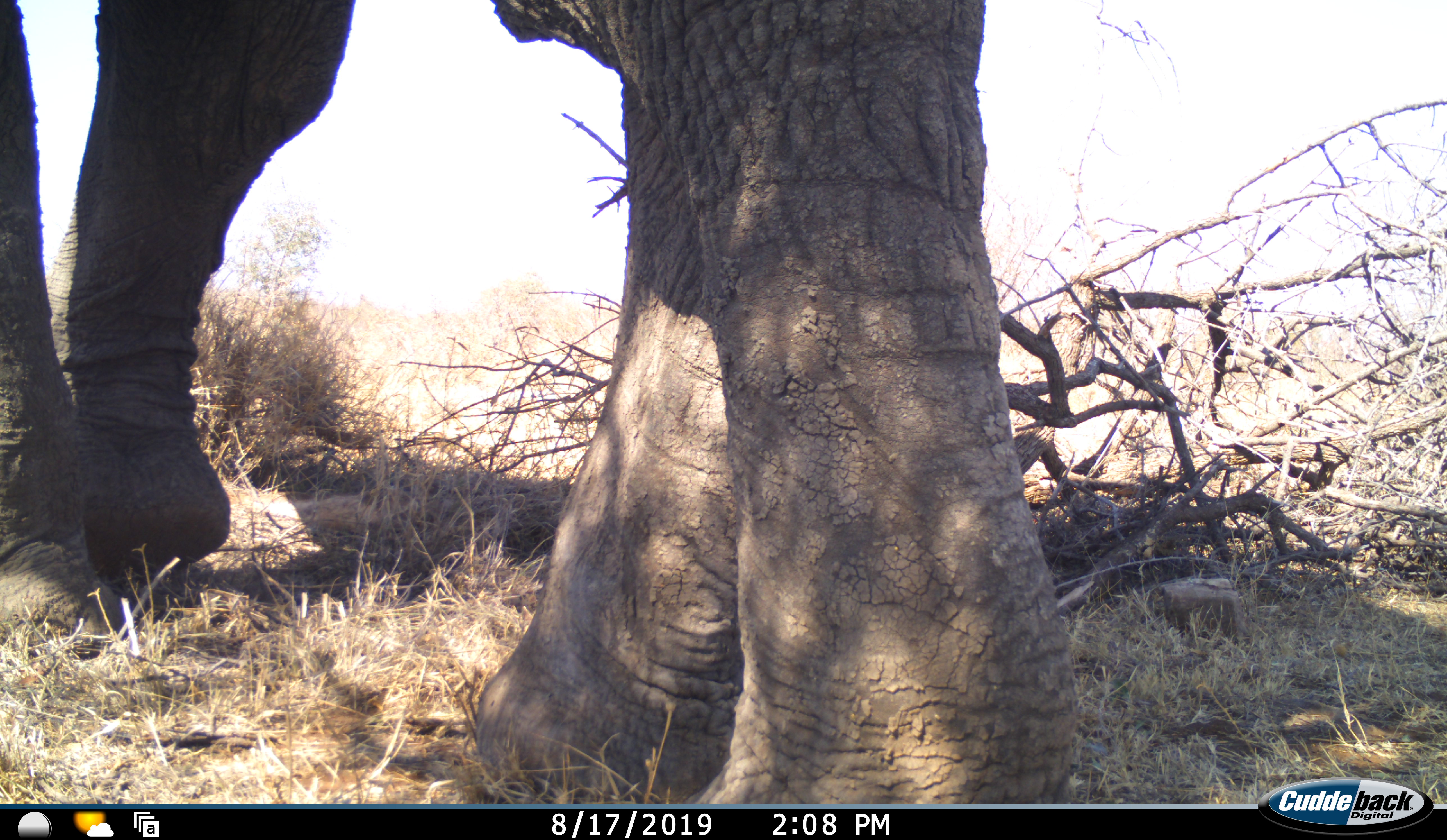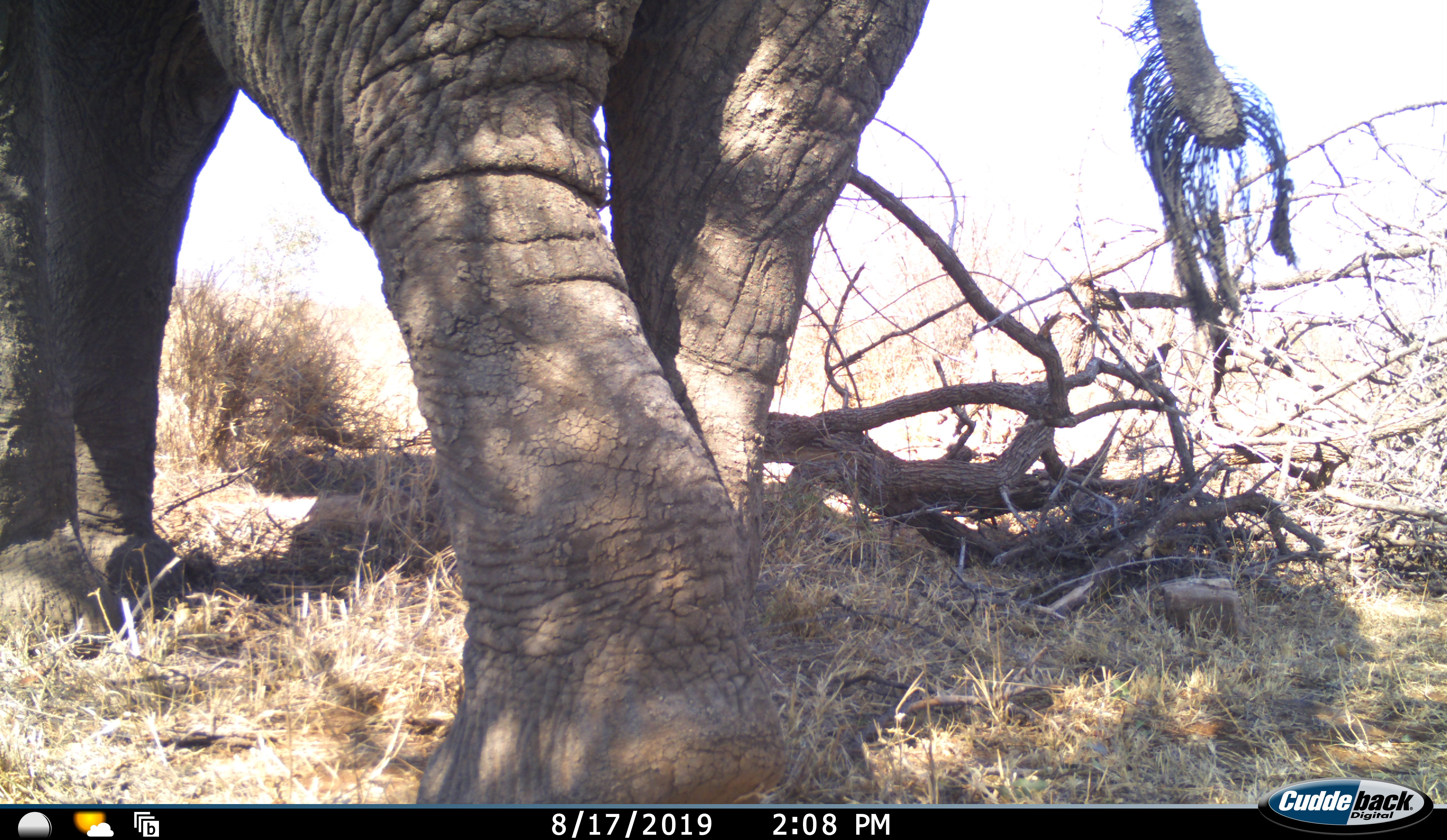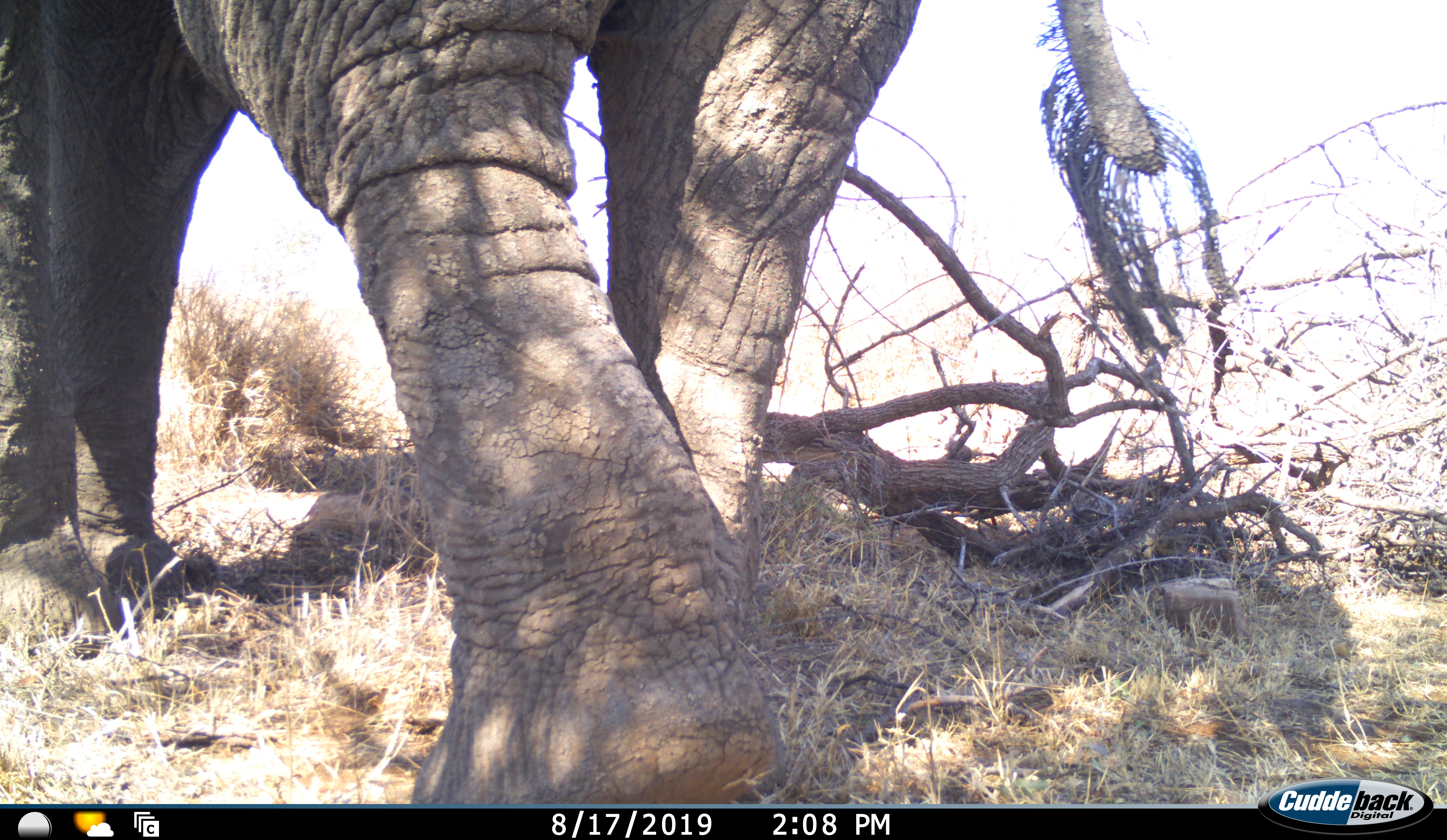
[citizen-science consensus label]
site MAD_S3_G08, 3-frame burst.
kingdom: Animalia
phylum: Chordata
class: Mammalia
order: Proboscidea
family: Elephantidae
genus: Loxodonta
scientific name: Loxodonta africana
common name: african bush elephant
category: elephant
Elephant (african bush elephant) (Loxodonta africana), count 1. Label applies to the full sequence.